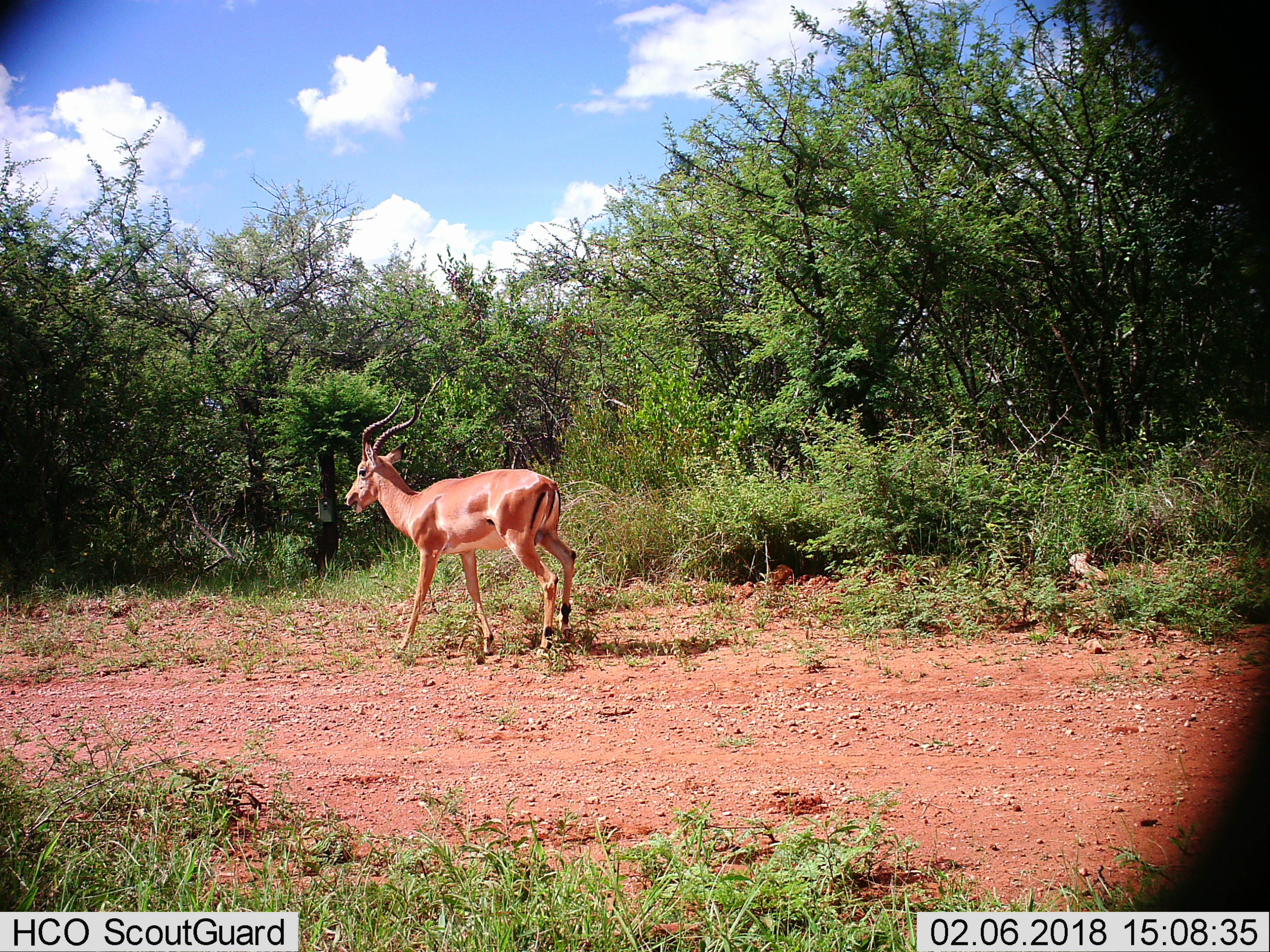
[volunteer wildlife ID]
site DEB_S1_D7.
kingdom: Animalia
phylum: Chordata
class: Mammalia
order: Artiodactyla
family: Bovidae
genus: Aepyceros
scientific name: Aepyceros melampus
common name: impala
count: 1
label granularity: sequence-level